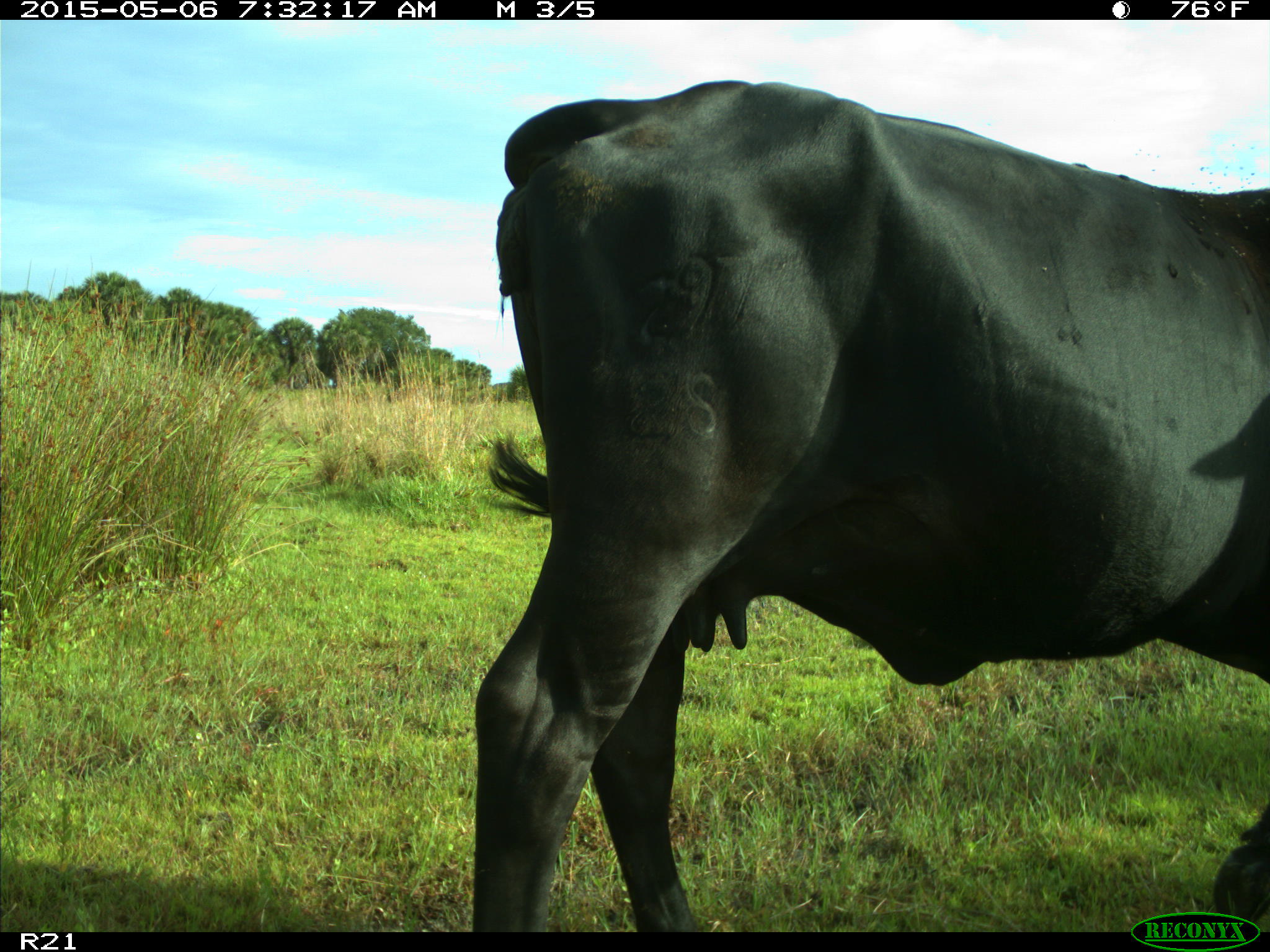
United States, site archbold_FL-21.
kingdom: Animalia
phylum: Chordata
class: Mammalia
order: Artiodactyla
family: Bovidae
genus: Bos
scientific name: Bos taurus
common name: domestic cow